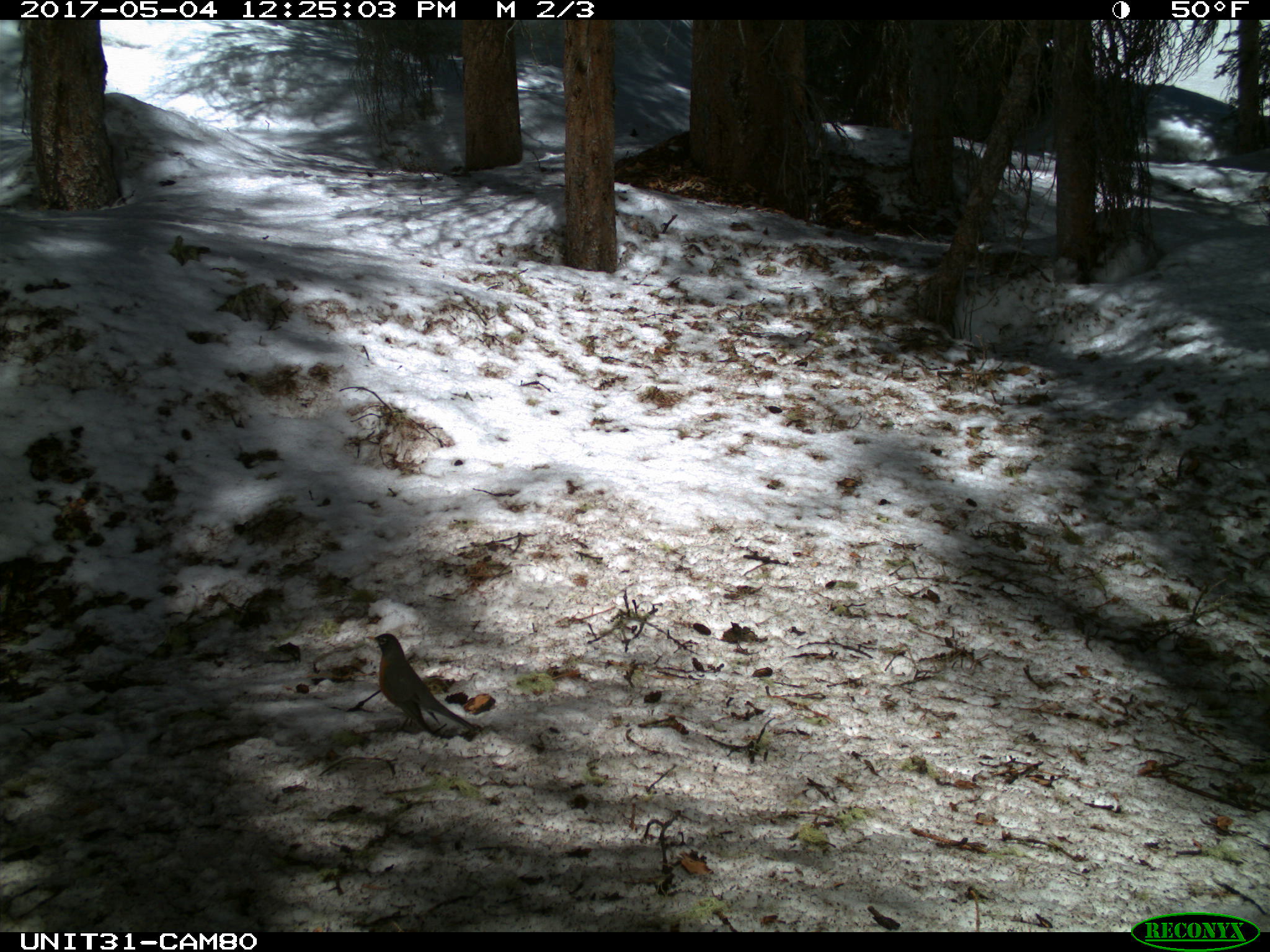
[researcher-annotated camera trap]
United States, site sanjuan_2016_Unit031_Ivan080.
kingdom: Animalia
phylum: Chordata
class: Aves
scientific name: Aves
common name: birds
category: unidentified bird